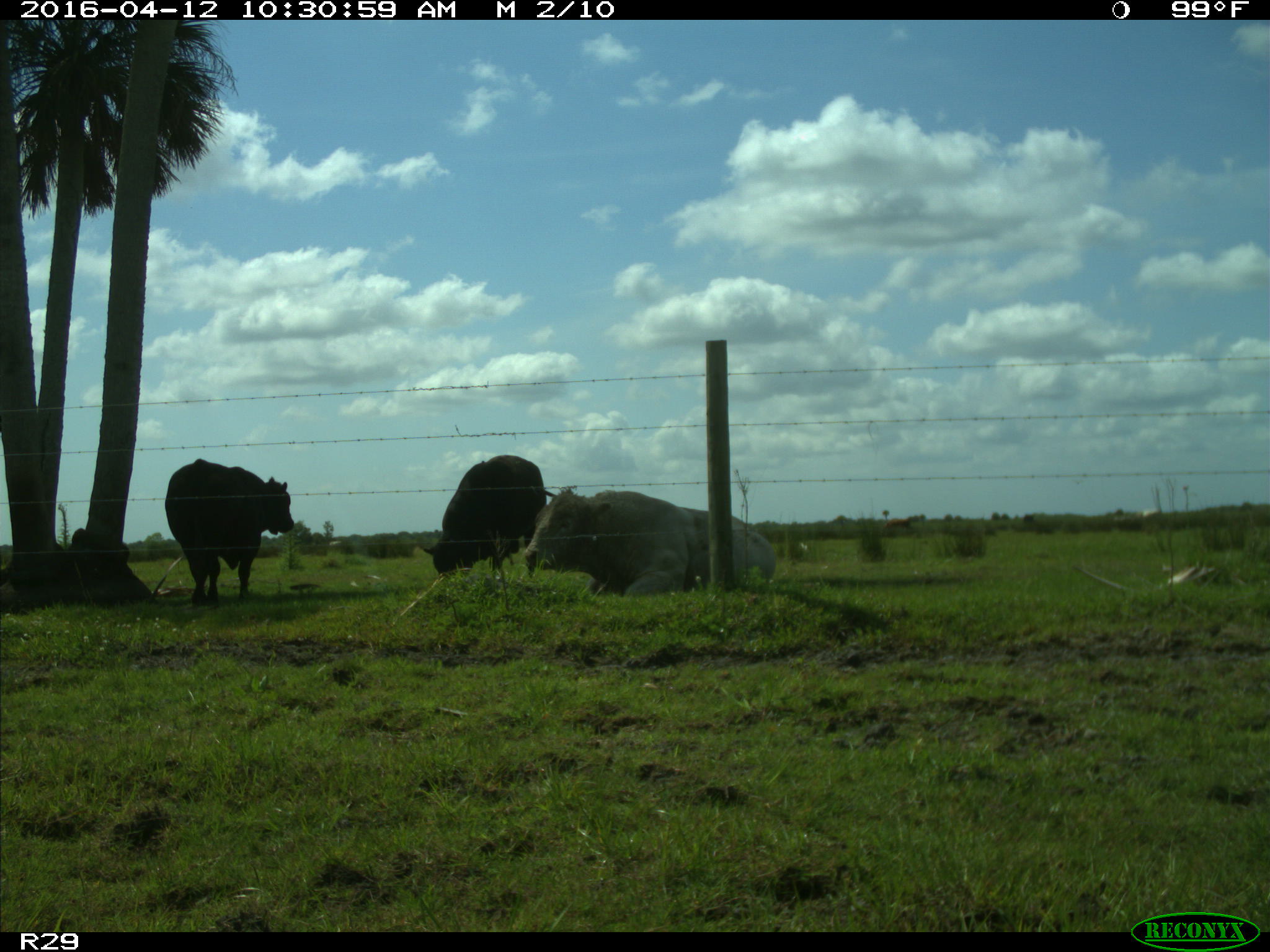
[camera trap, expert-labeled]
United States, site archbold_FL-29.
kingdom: Animalia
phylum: Chordata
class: Mammalia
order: Artiodactyla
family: Bovidae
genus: Bos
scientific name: Bos taurus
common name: domestic cow